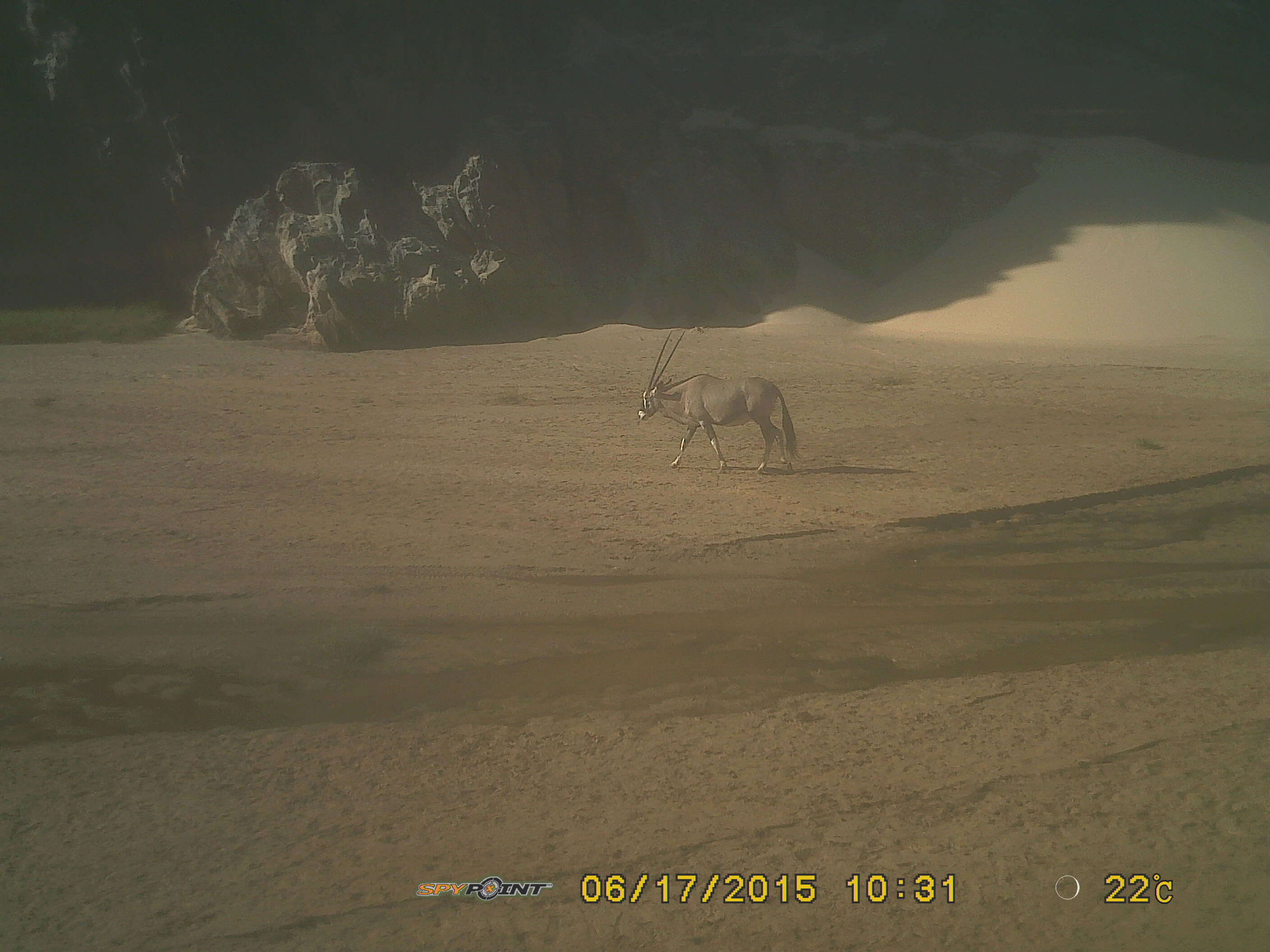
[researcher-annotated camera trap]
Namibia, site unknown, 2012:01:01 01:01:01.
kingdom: Animalia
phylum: Chordata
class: Mammalia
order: Artiodactyla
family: Bovidae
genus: Oryx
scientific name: Oryx gazella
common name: gemsbok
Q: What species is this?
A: Oryx gazella (gemsbok).